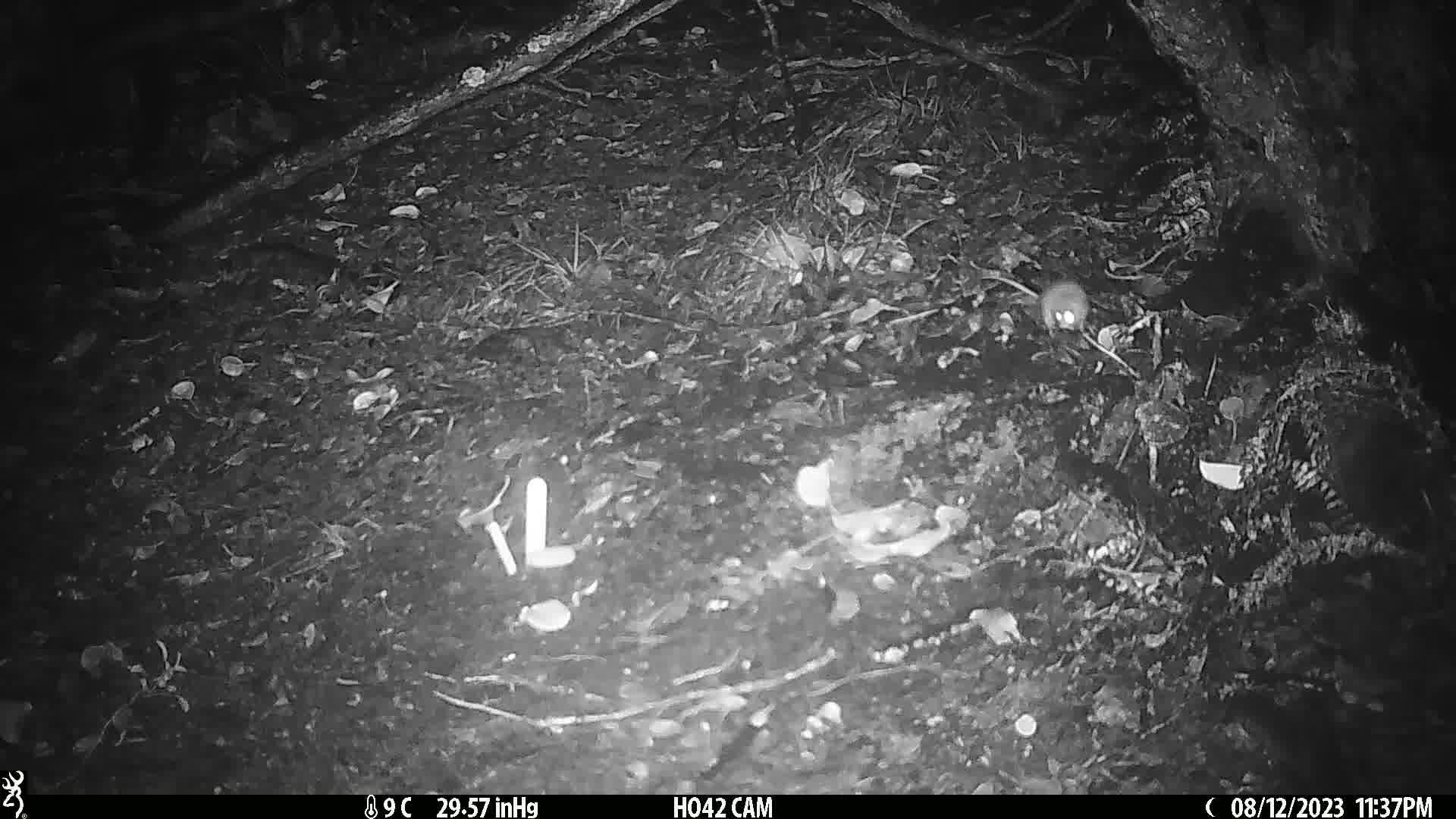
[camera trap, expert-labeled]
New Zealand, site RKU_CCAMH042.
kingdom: Animalia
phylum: Chordata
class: Mammalia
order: Rodentia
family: Muridae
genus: Rattus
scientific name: Rattus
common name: rat